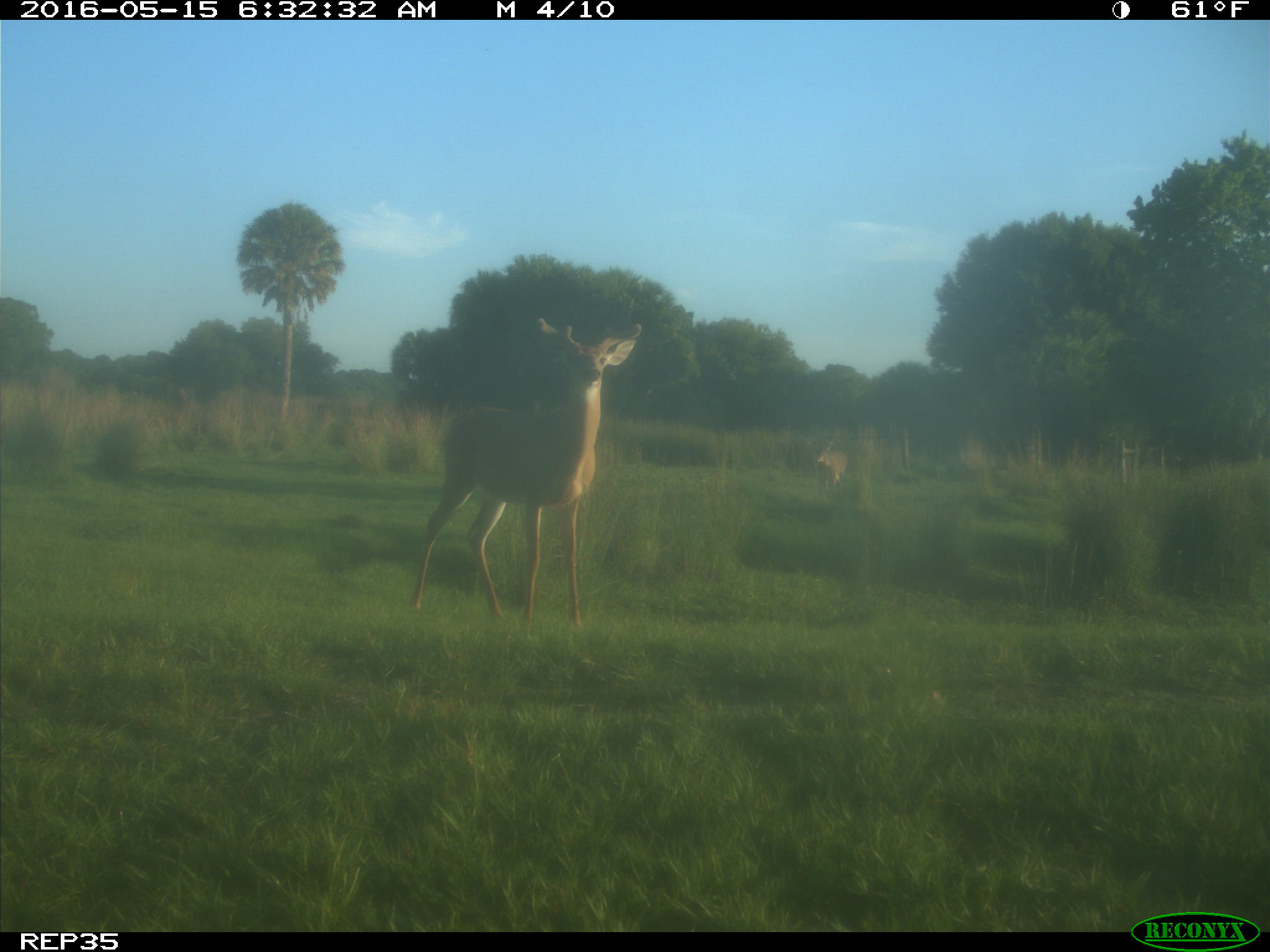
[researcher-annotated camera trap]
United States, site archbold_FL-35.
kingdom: Animalia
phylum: Chordata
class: Mammalia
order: Artiodactyla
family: Cervidae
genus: Odocoileus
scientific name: Odocoileus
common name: deer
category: unidentified deer